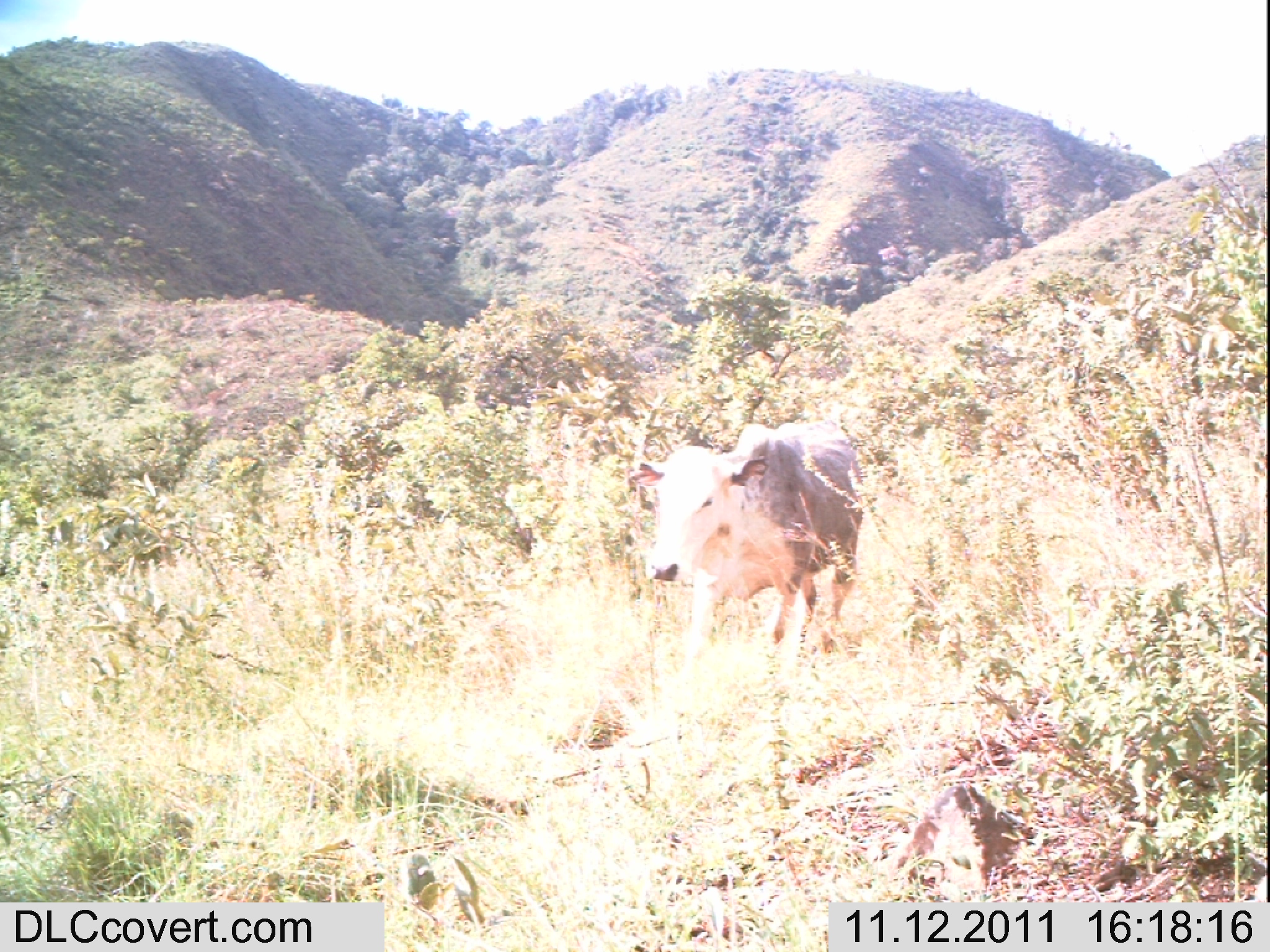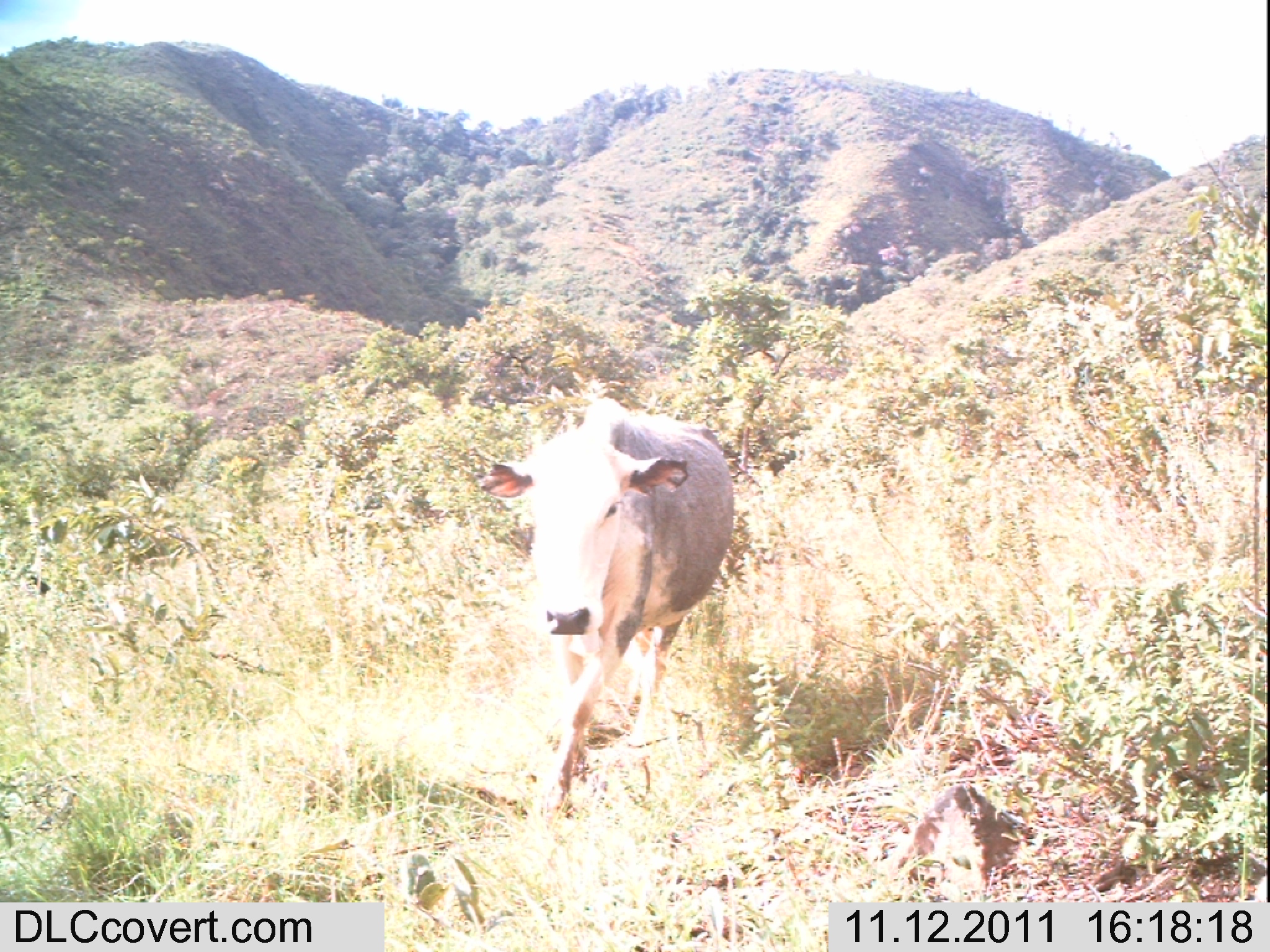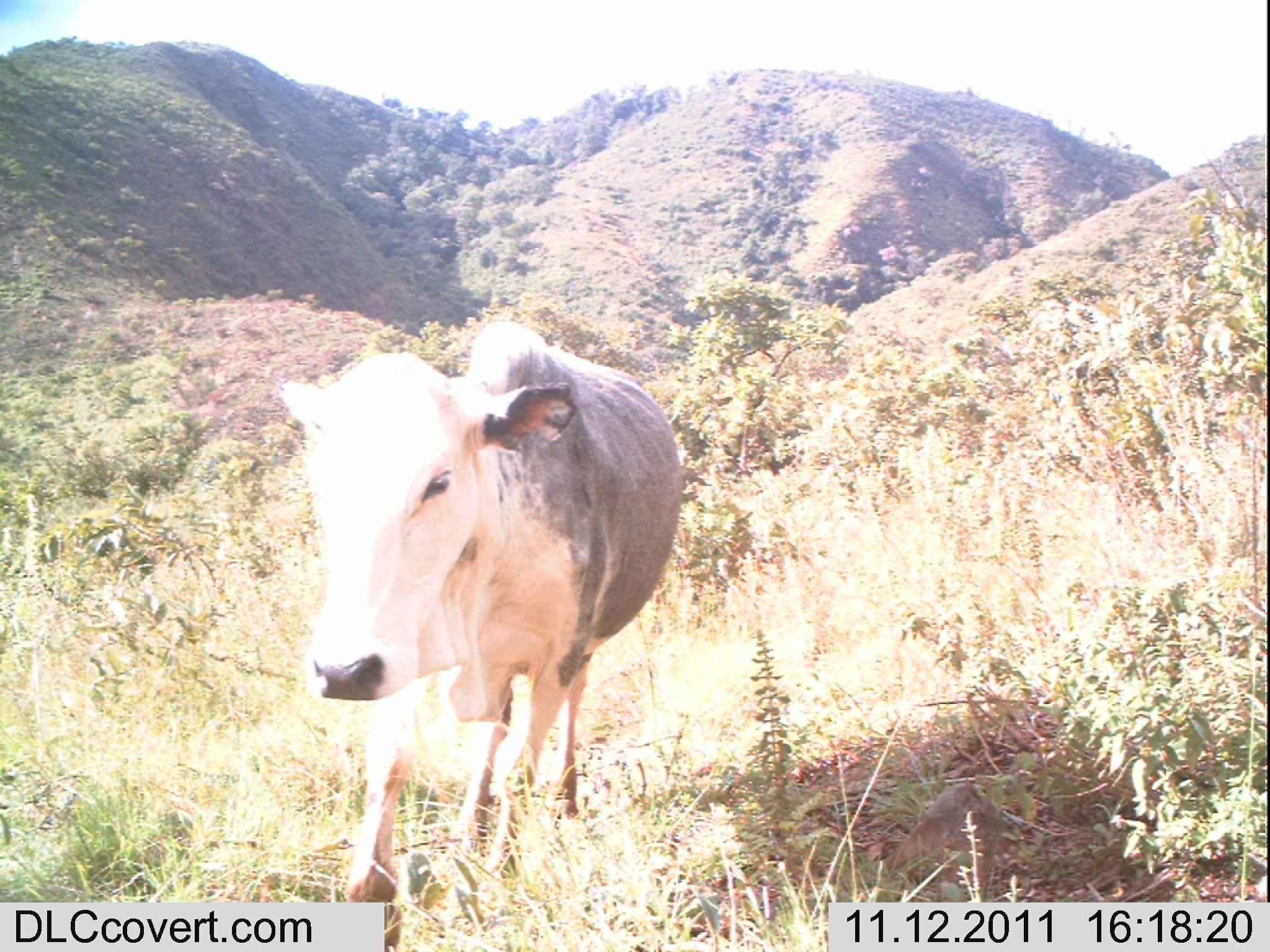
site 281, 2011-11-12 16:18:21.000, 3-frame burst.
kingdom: Animalia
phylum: Chordata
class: Mammalia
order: Artiodactyla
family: Bovidae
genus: Bos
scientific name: Bos taurus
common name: domestic cattle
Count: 1.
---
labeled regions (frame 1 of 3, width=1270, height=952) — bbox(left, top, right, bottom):
bos taurus: bbox(626, 418, 865, 686)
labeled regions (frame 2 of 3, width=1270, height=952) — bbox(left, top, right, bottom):
bos taurus: bbox(482, 395, 736, 828)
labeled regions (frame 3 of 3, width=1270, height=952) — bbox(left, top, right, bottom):
bos taurus: bbox(278, 319, 684, 950)